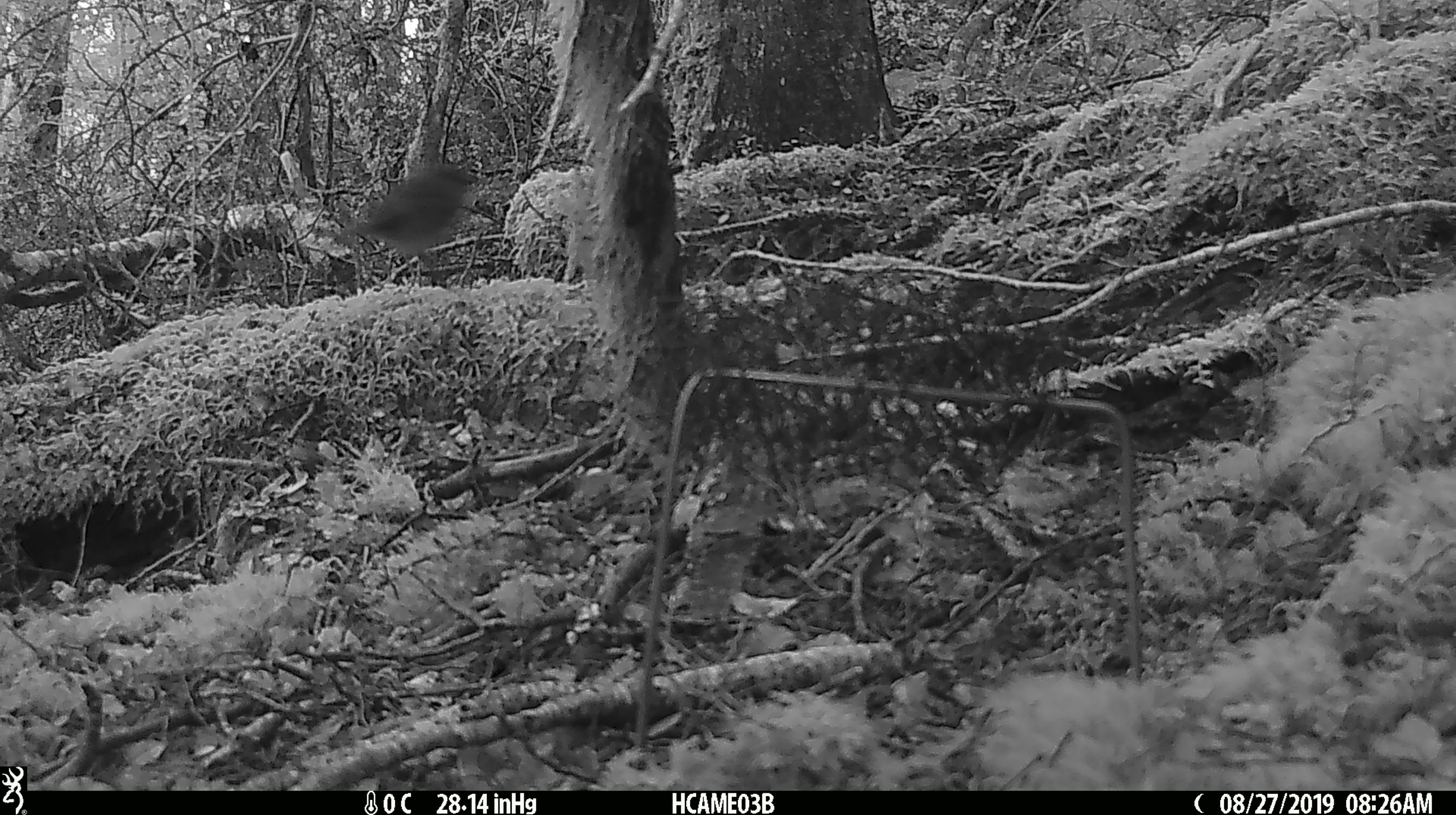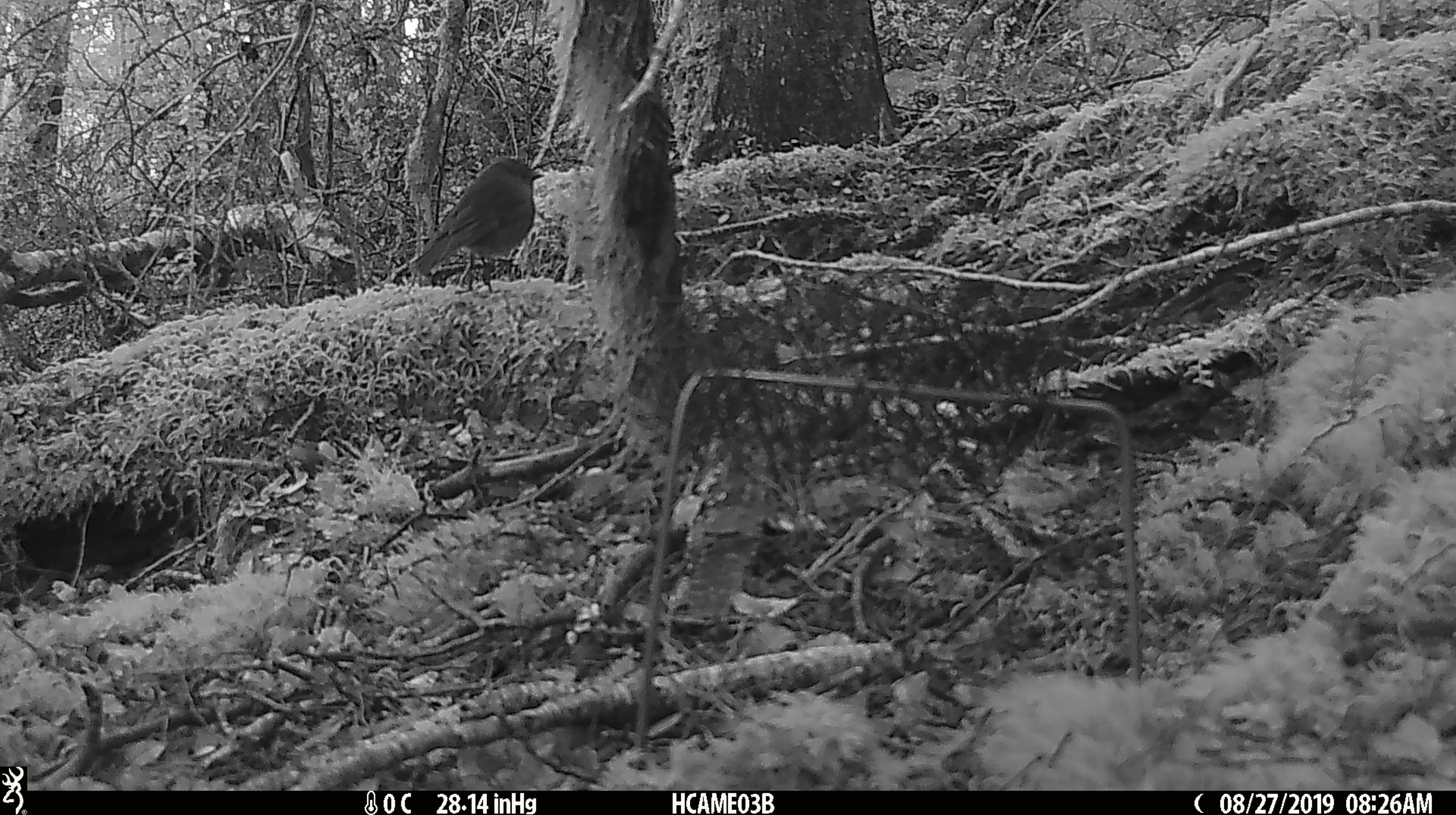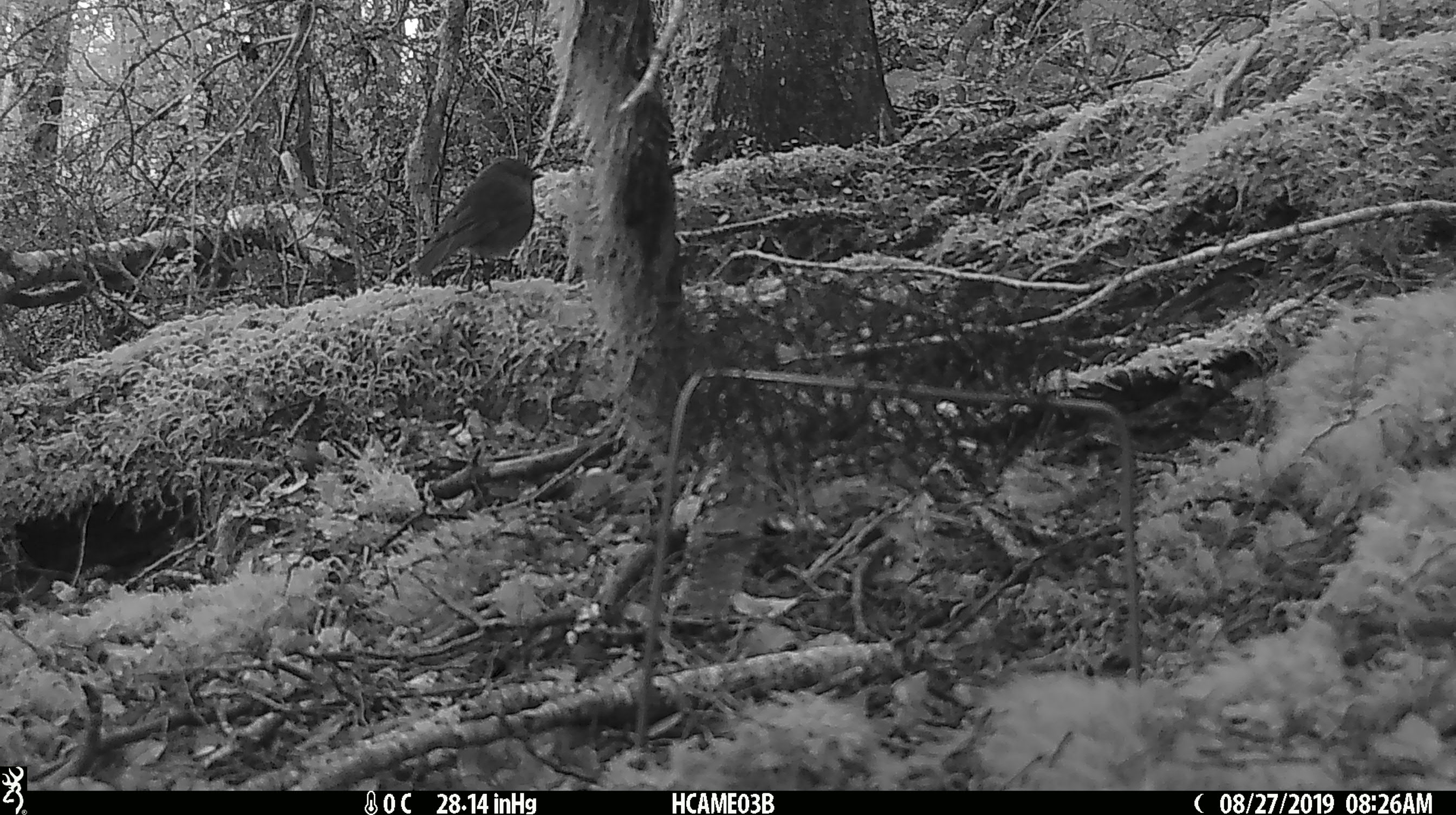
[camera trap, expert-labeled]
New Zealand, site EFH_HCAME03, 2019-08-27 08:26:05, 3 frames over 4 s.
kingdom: Animalia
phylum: Chordata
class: Aves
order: Passeriformes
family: Petroicidae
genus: Petroica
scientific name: Petroica australis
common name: new zealand robin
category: robin